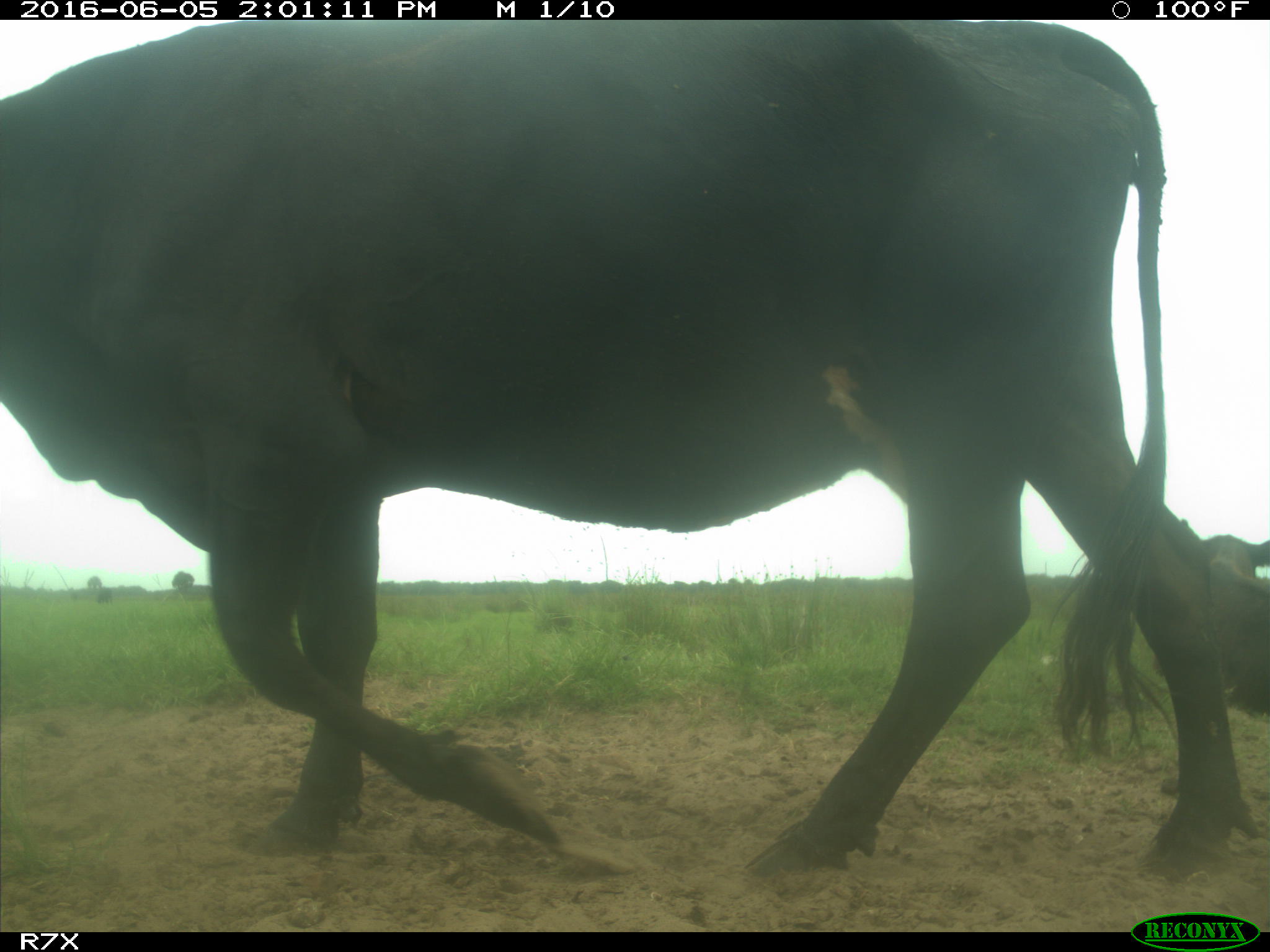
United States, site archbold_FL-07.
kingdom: Animalia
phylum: Chordata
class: Mammalia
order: Artiodactyla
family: Bovidae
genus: Bos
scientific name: Bos taurus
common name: domestic cow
Bos taurus (domestic cow).